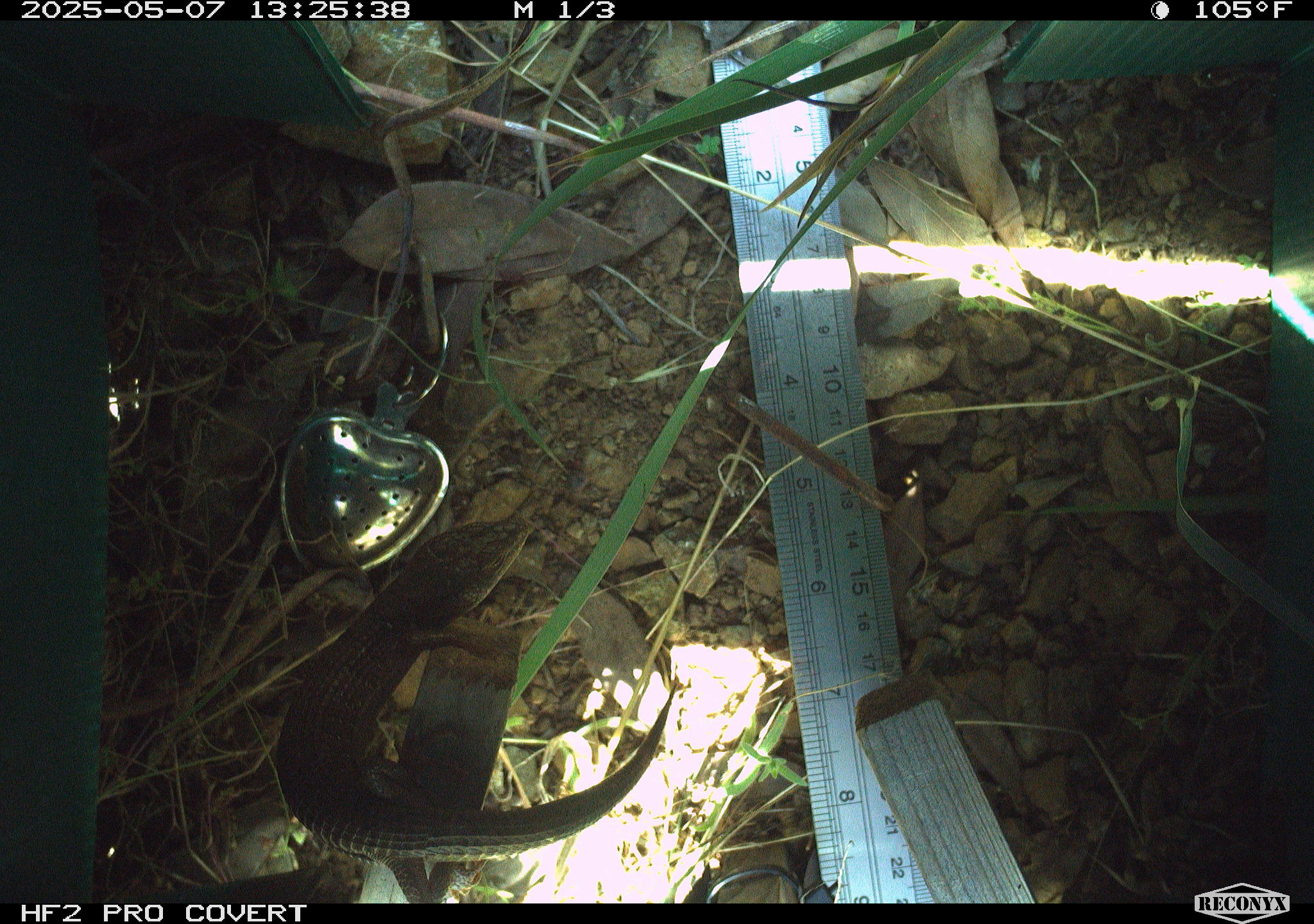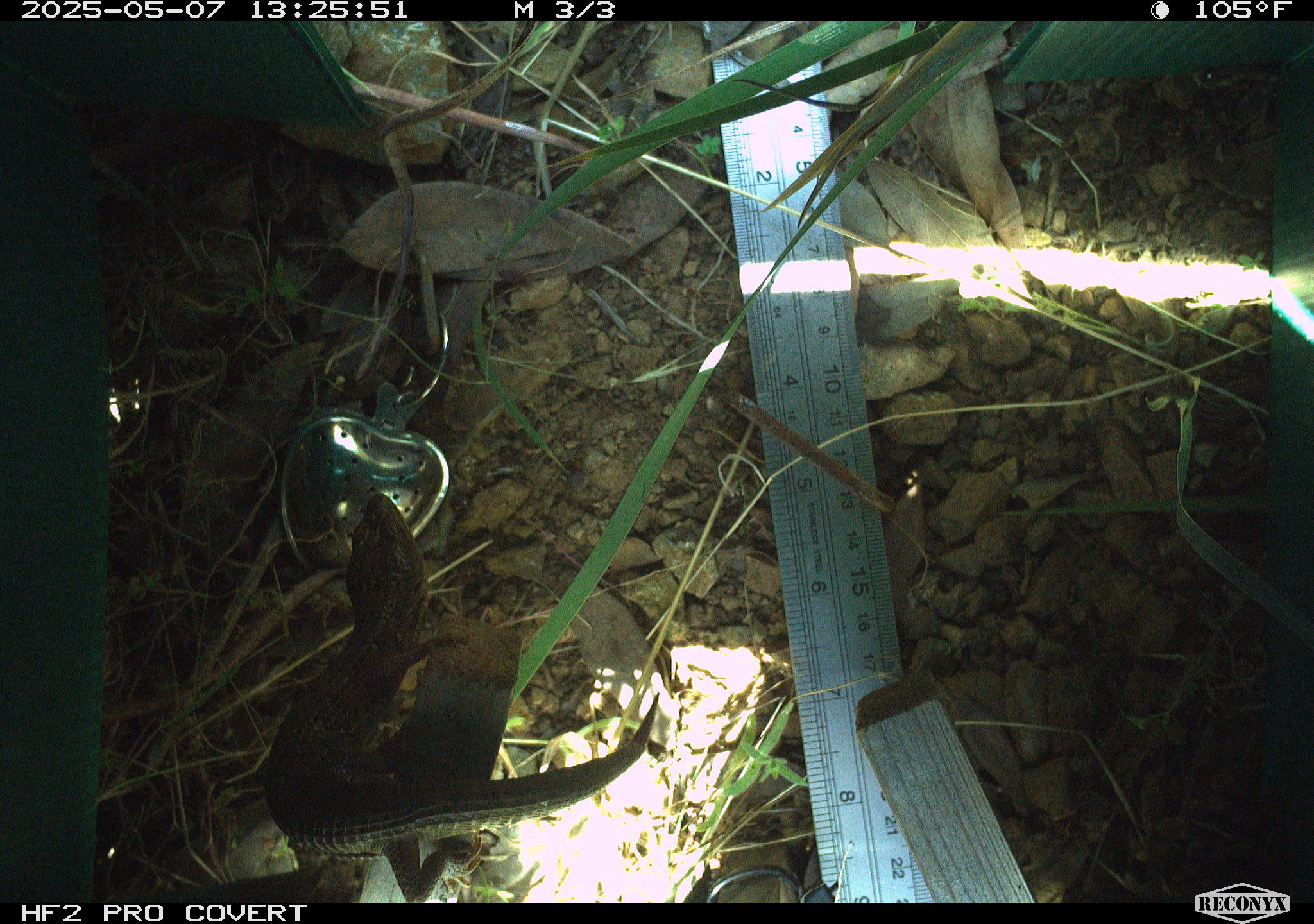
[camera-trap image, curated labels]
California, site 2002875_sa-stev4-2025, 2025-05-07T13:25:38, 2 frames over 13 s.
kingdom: Animalia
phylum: Chordata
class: Reptilia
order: Squamata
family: Anguidae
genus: Elgaria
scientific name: Elgaria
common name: alligator lizards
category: elgaria species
Elgaria species (alligator lizards) (Elgaria).